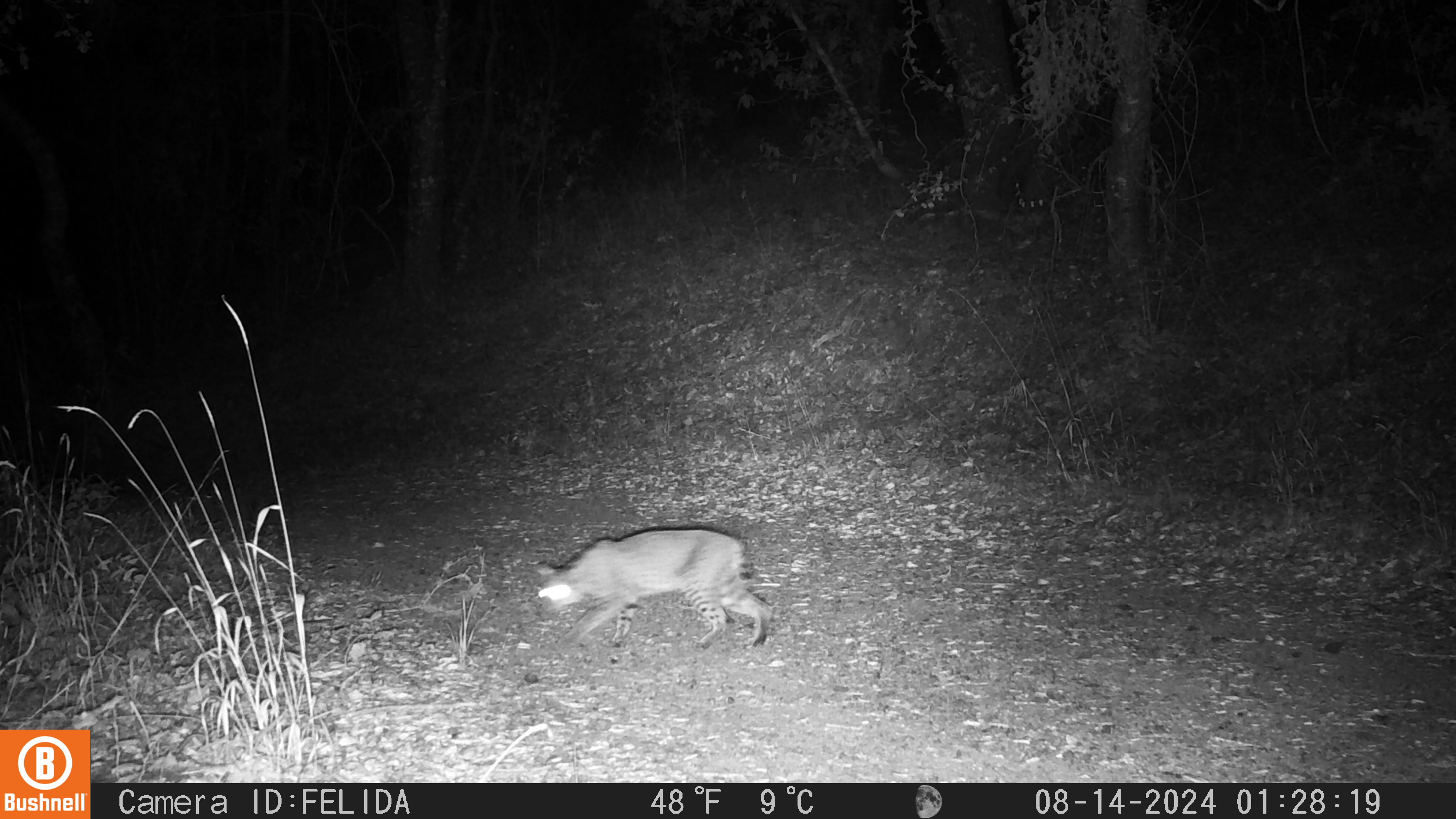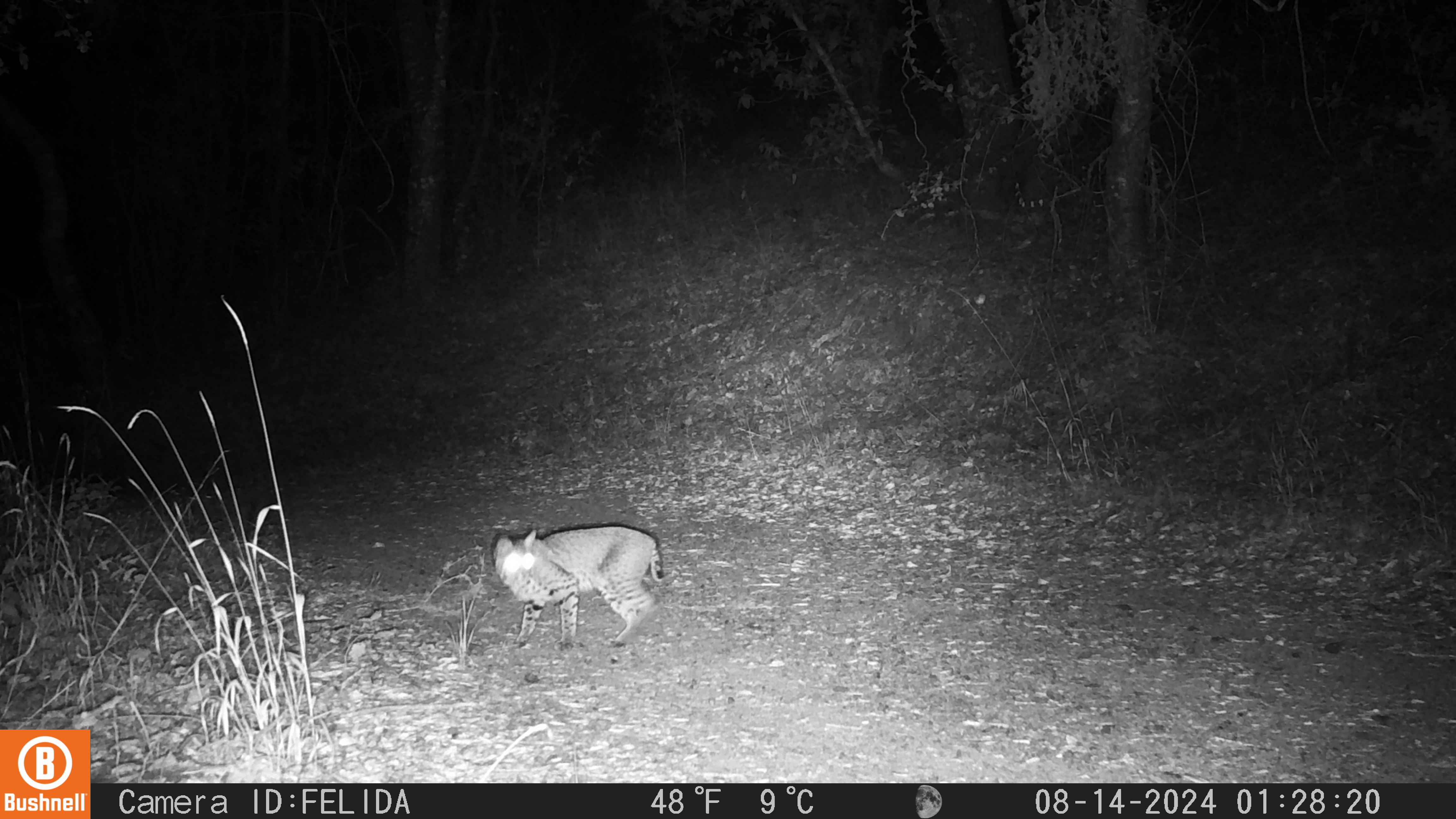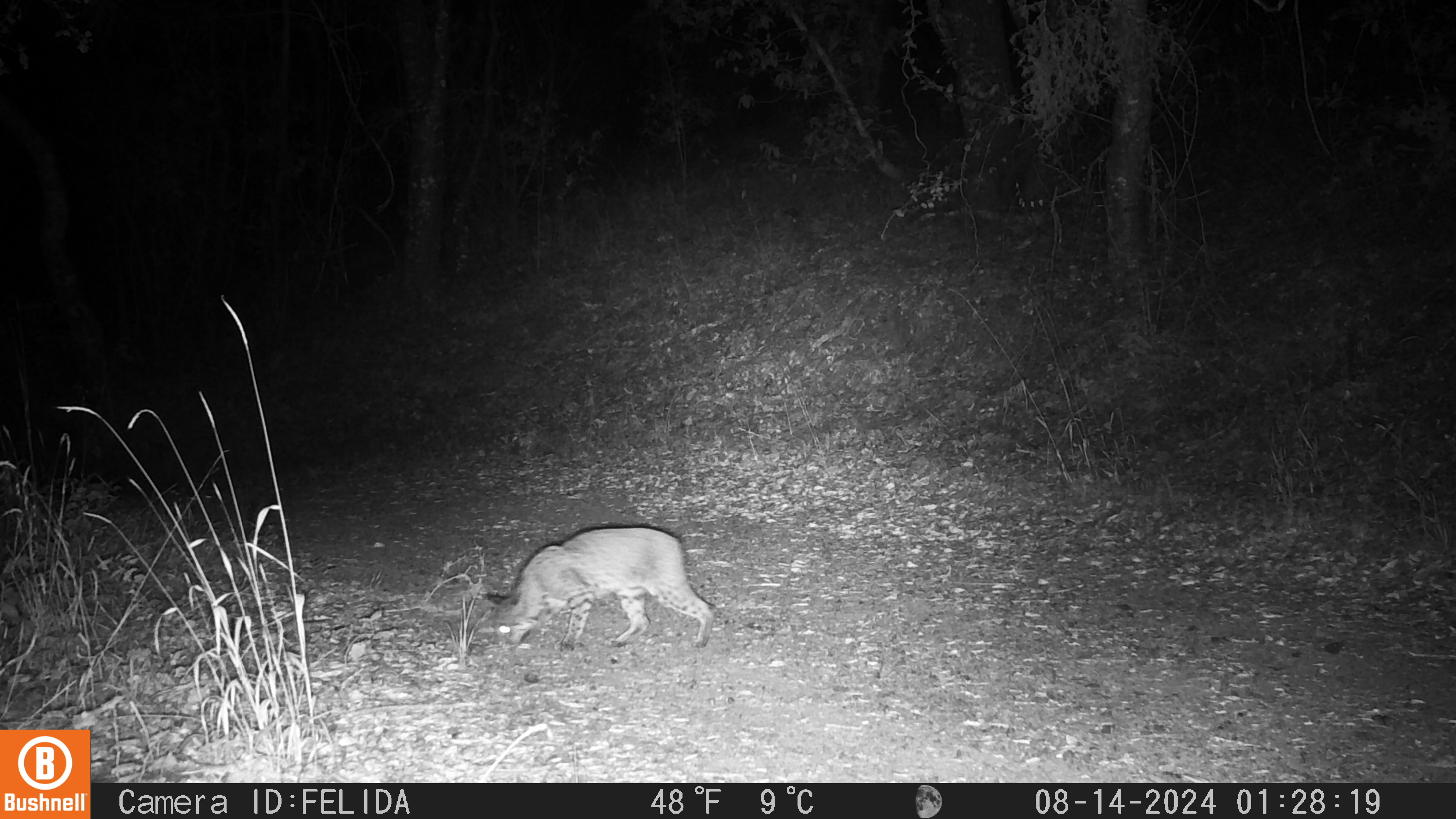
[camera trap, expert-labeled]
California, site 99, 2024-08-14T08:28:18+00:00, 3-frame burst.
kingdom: Animalia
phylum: Chordata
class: Mammalia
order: Carnivora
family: Felidae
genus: Lynx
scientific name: Lynx rufus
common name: bobcat